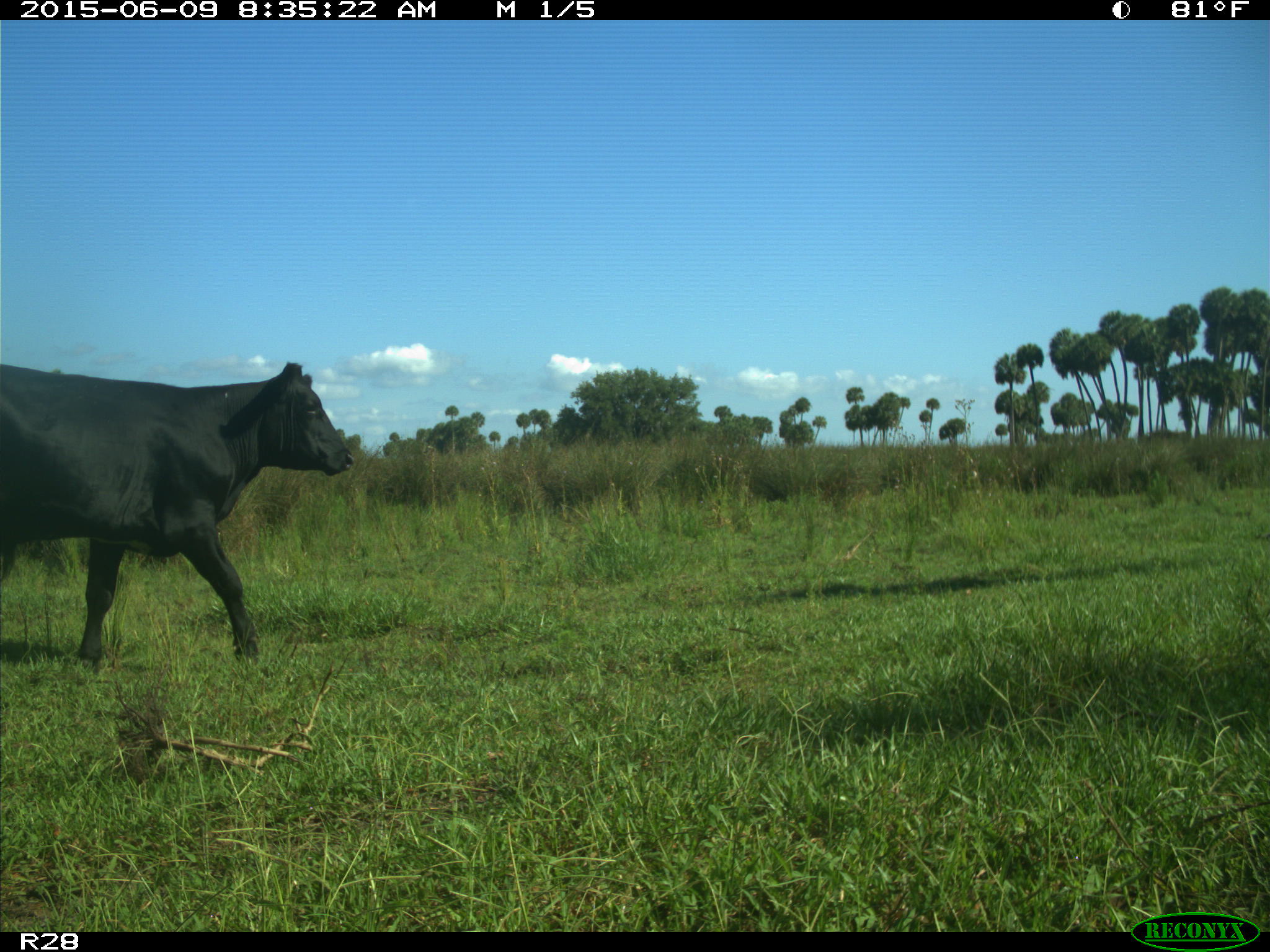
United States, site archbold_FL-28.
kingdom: Animalia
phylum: Chordata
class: Mammalia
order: Artiodactyla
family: Bovidae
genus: Bos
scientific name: Bos taurus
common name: domestic cow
Bos taurus (domestic cow).